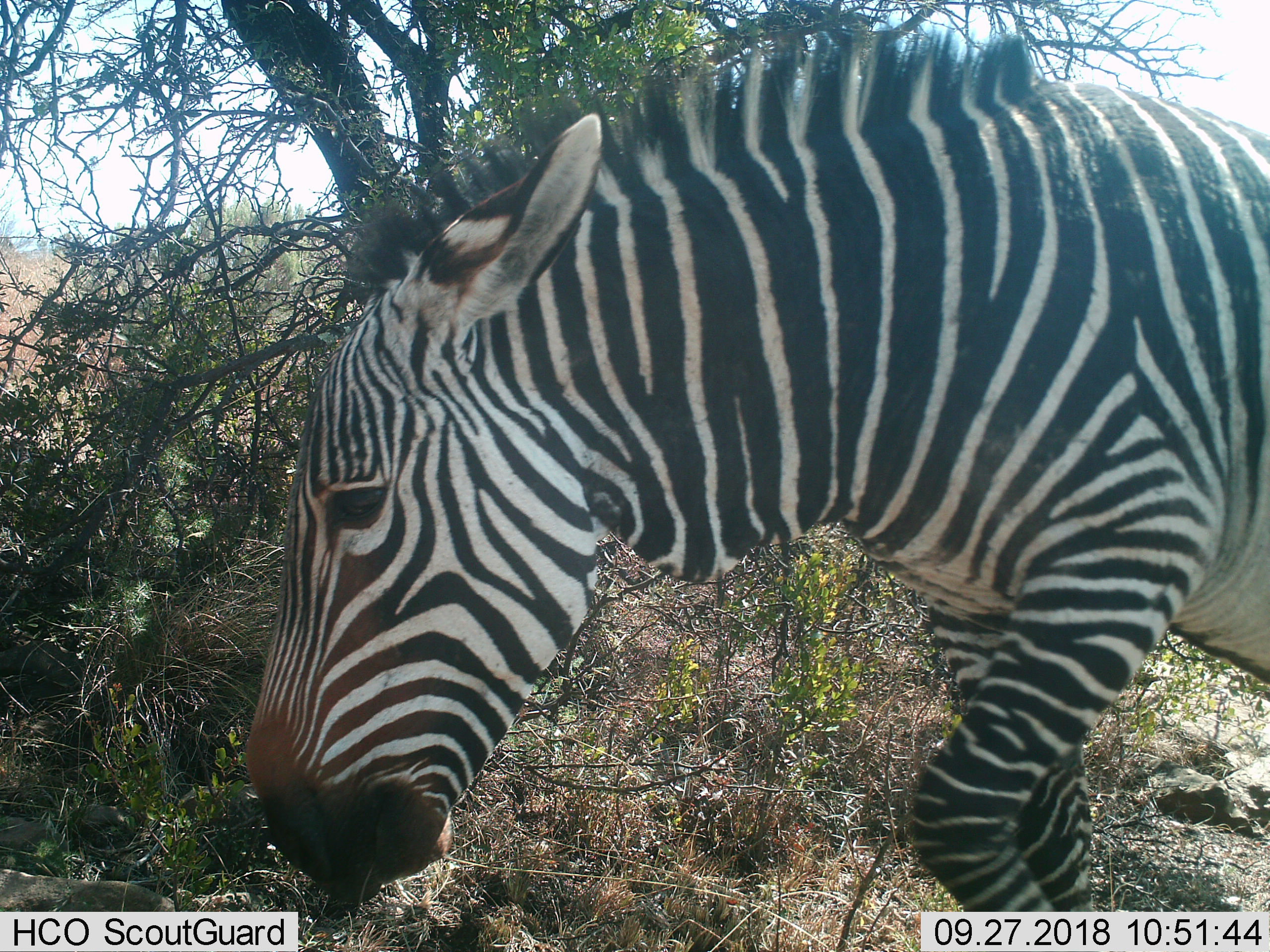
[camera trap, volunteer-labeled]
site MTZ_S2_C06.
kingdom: Animalia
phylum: Chordata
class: Mammalia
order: Perissodactyla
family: Equidae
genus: Equus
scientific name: Equus zebra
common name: mountain zebra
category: zebramountain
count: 1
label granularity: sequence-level